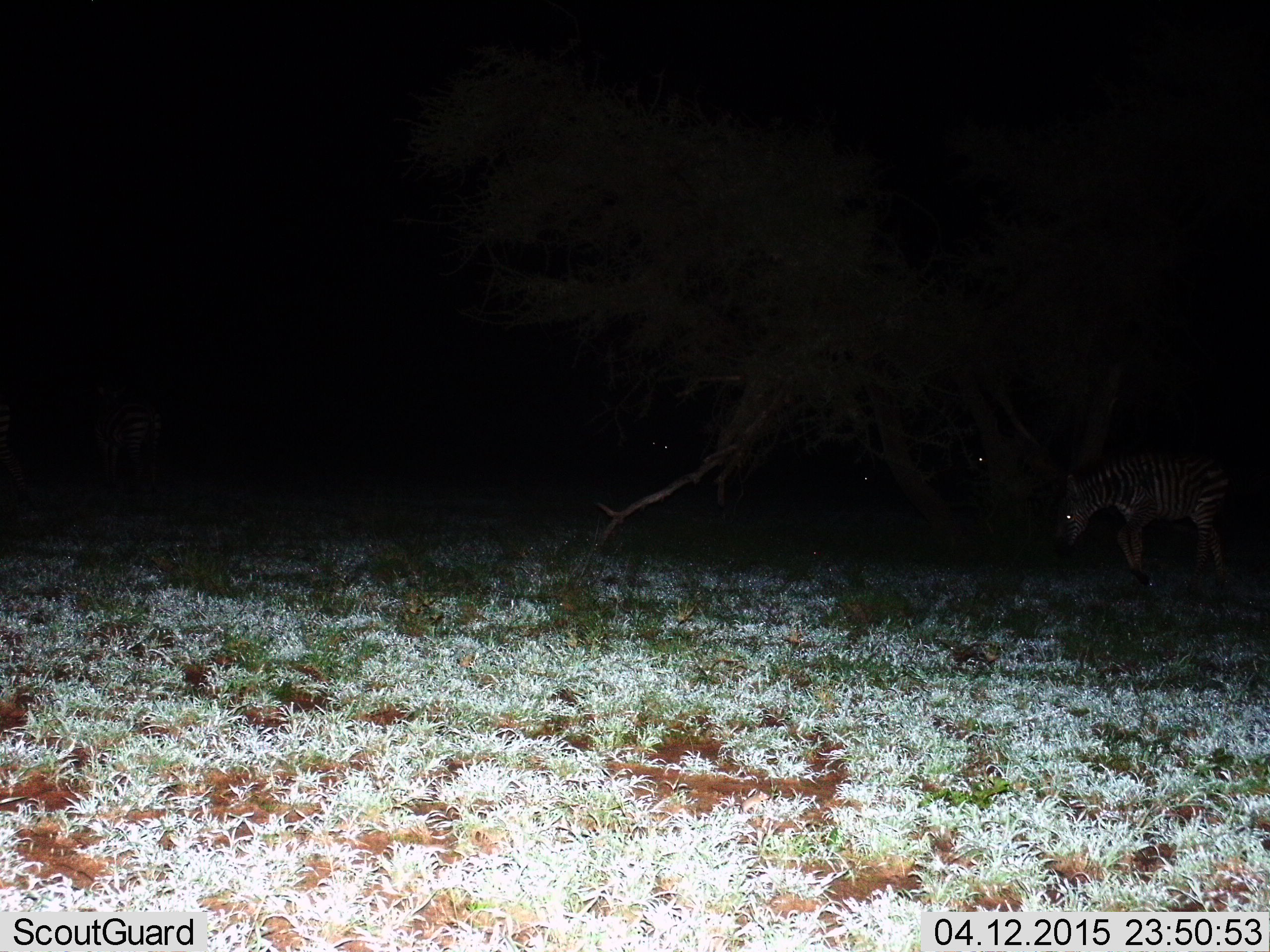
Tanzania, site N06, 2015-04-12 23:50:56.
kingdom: Animalia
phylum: Chordata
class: Mammalia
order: Perissodactyla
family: Equidae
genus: Equus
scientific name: Equus quagga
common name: plains zebra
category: zebra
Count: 2.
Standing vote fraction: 60%.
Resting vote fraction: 0%.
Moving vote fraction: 40%.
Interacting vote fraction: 0%.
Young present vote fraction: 20%.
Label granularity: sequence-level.